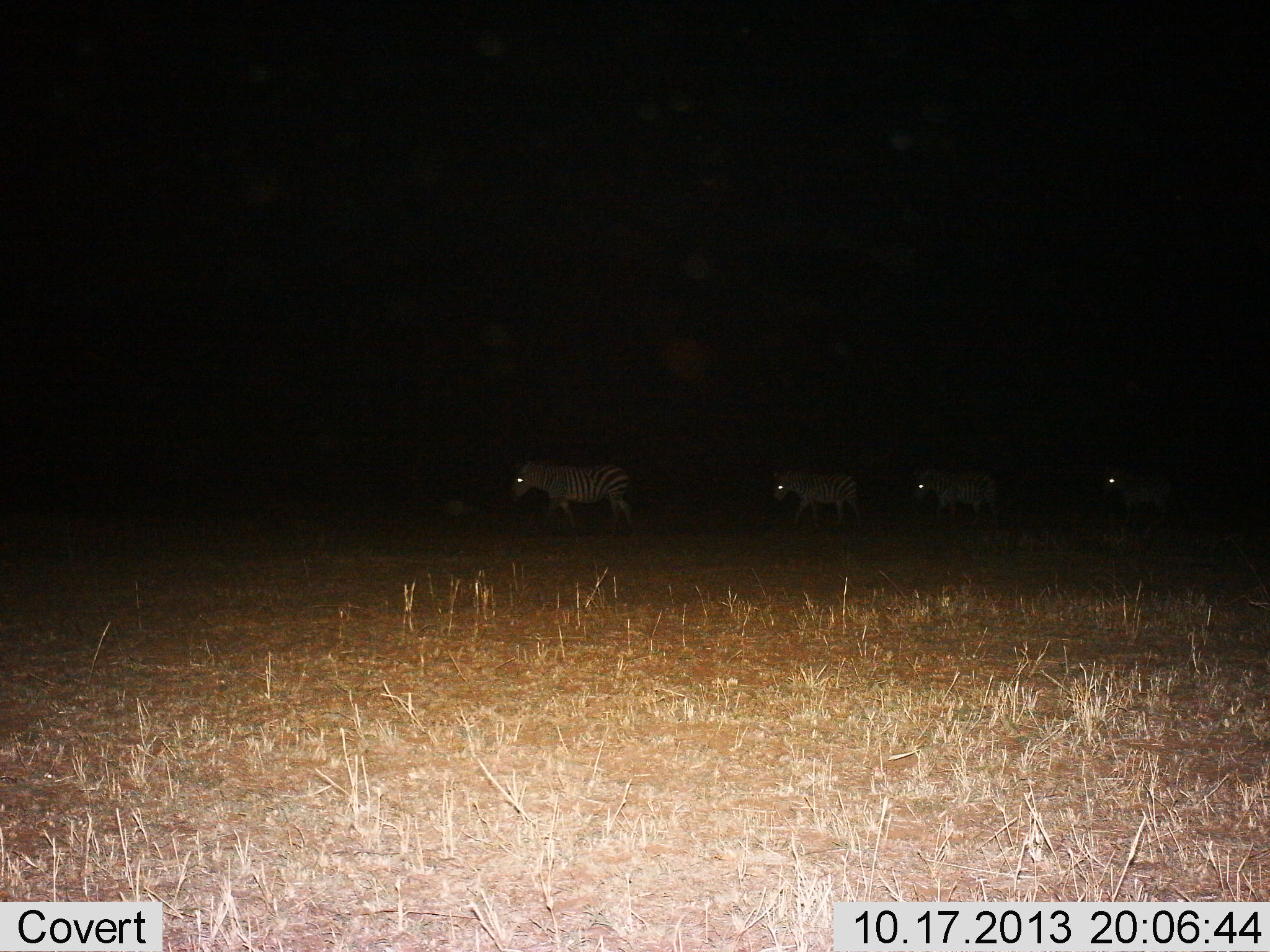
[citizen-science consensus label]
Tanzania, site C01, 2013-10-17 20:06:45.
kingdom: Animalia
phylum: Chordata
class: Mammalia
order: Perissodactyla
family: Equidae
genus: Equus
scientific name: Equus quagga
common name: plains zebra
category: zebra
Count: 4.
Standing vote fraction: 10%.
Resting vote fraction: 0%.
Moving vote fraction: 90%.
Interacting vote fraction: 0%.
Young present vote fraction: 0%.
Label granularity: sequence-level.